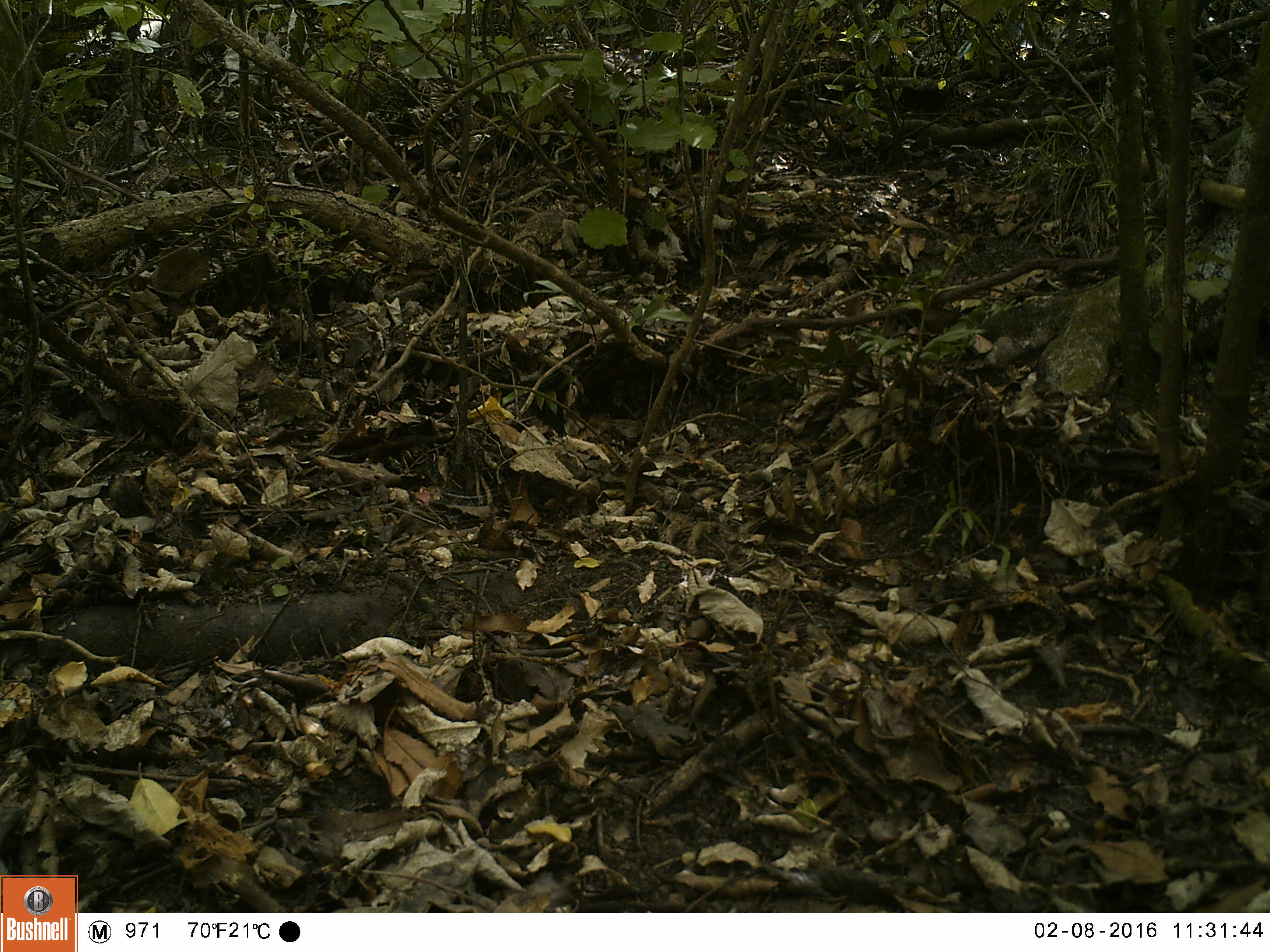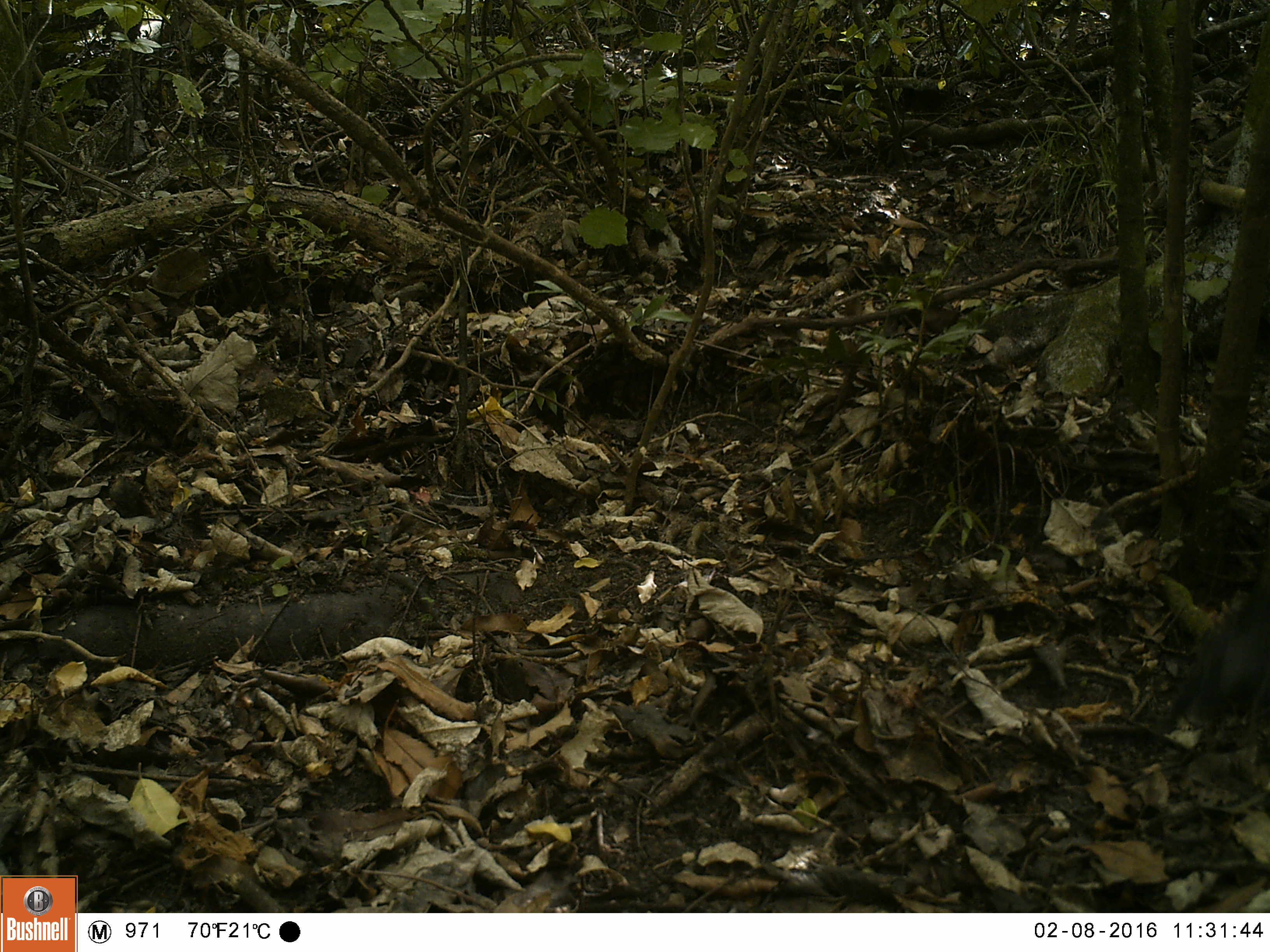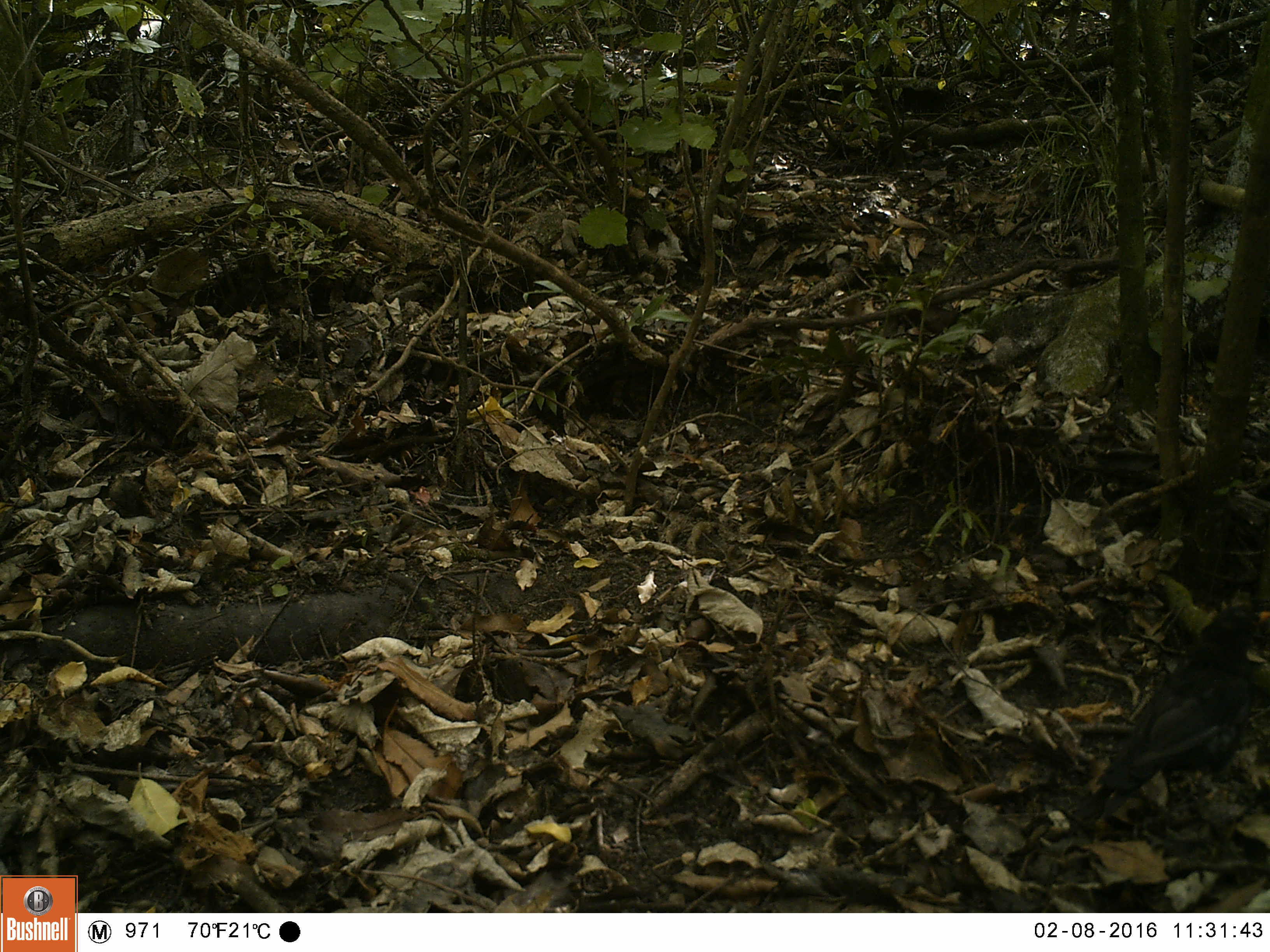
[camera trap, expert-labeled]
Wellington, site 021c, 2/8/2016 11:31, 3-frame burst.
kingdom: Animalia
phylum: Chordata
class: Aves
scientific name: Aves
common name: bird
Bird (Aves).